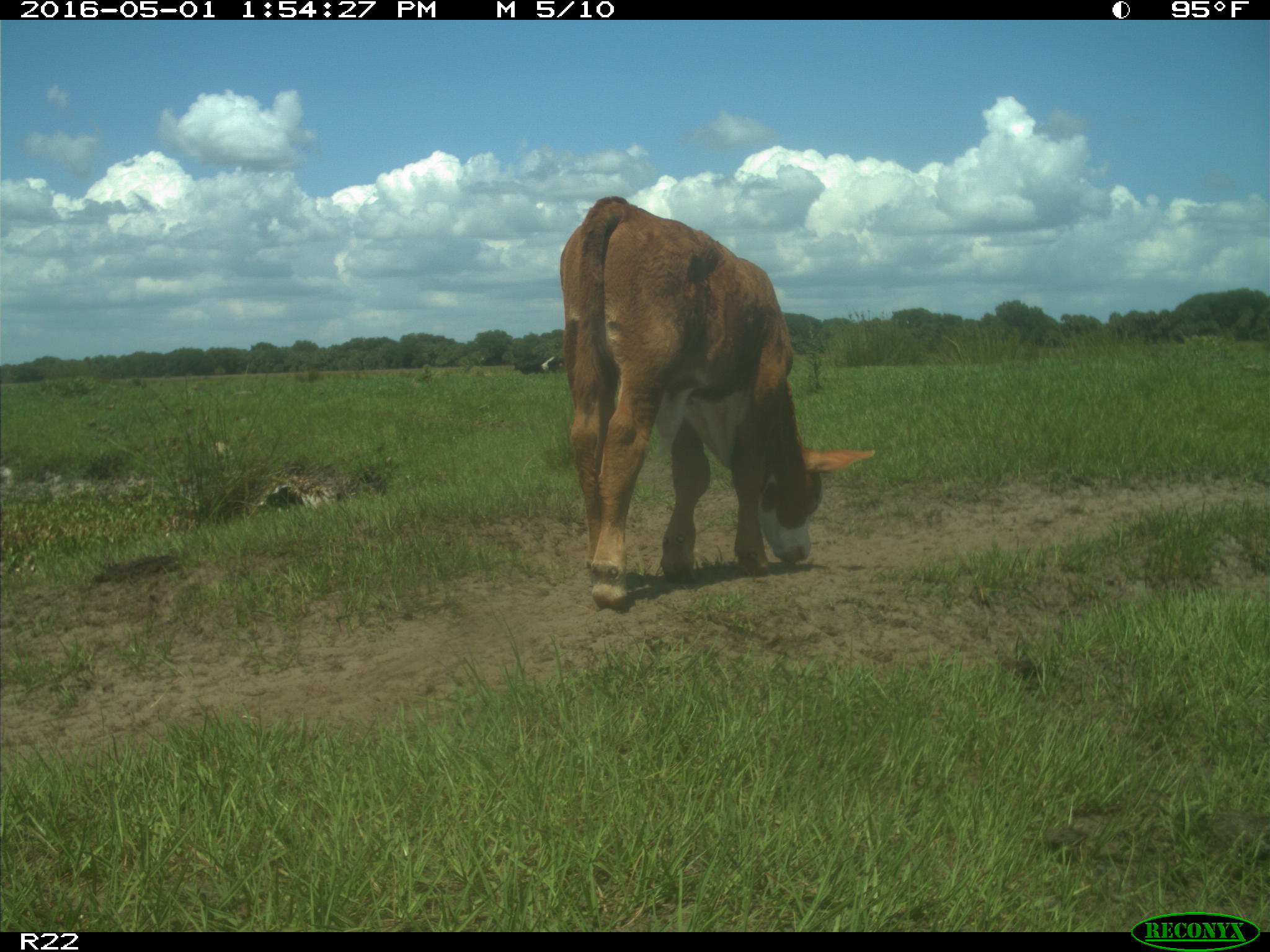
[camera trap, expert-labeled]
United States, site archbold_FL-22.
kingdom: Animalia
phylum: Chordata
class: Mammalia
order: Artiodactyla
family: Bovidae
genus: Bos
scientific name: Bos taurus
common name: domestic cow